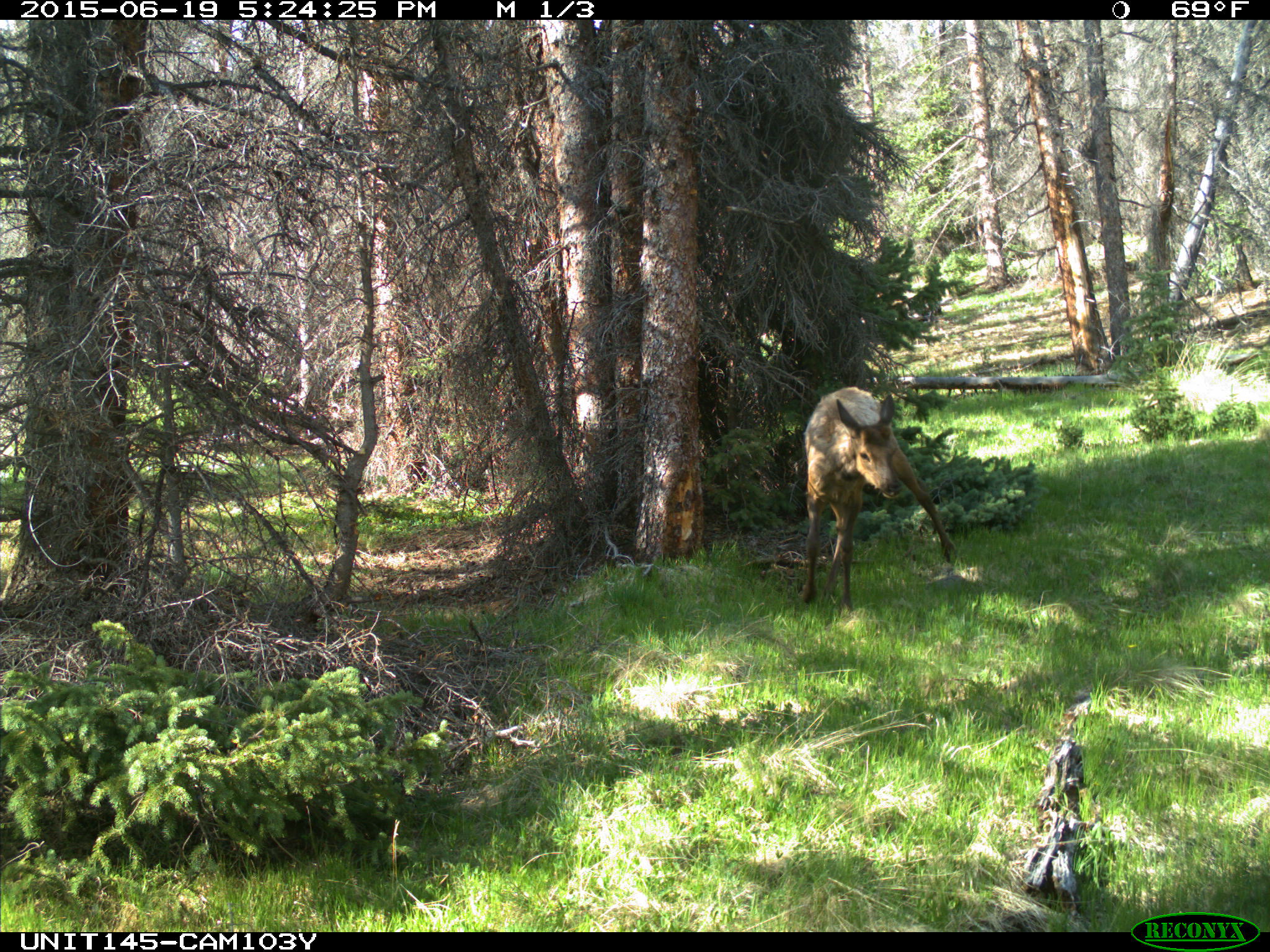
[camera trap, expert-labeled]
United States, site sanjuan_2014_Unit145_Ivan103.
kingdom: Animalia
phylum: Chordata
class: Mammalia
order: Artiodactyla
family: Cervidae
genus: Cervus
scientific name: Cervus elaphus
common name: red deer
Cervus elaphus (red deer).